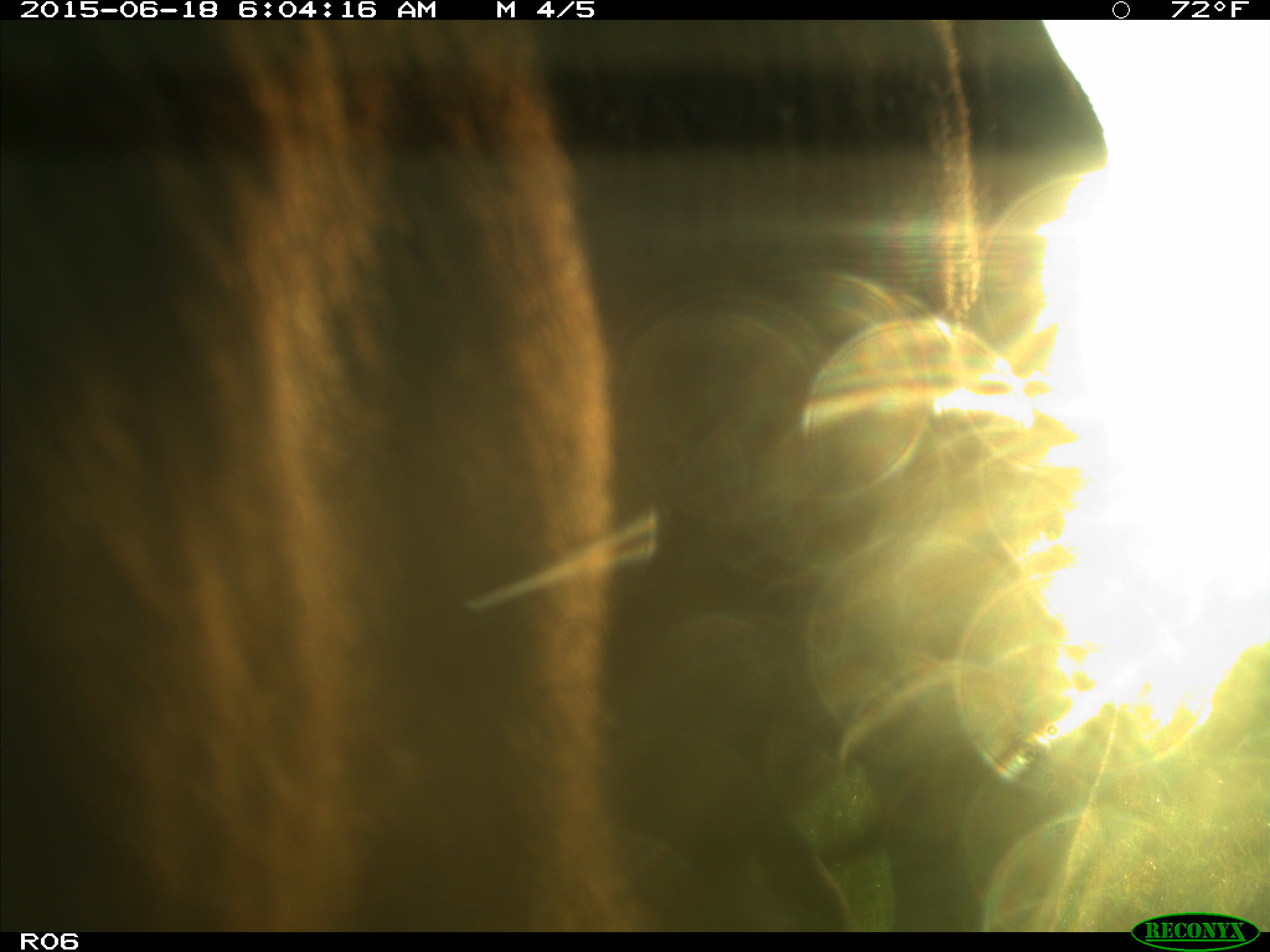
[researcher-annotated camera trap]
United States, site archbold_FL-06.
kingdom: Animalia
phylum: Chordata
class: Mammalia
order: Artiodactyla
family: Bovidae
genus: Bos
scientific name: Bos taurus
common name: domestic cow